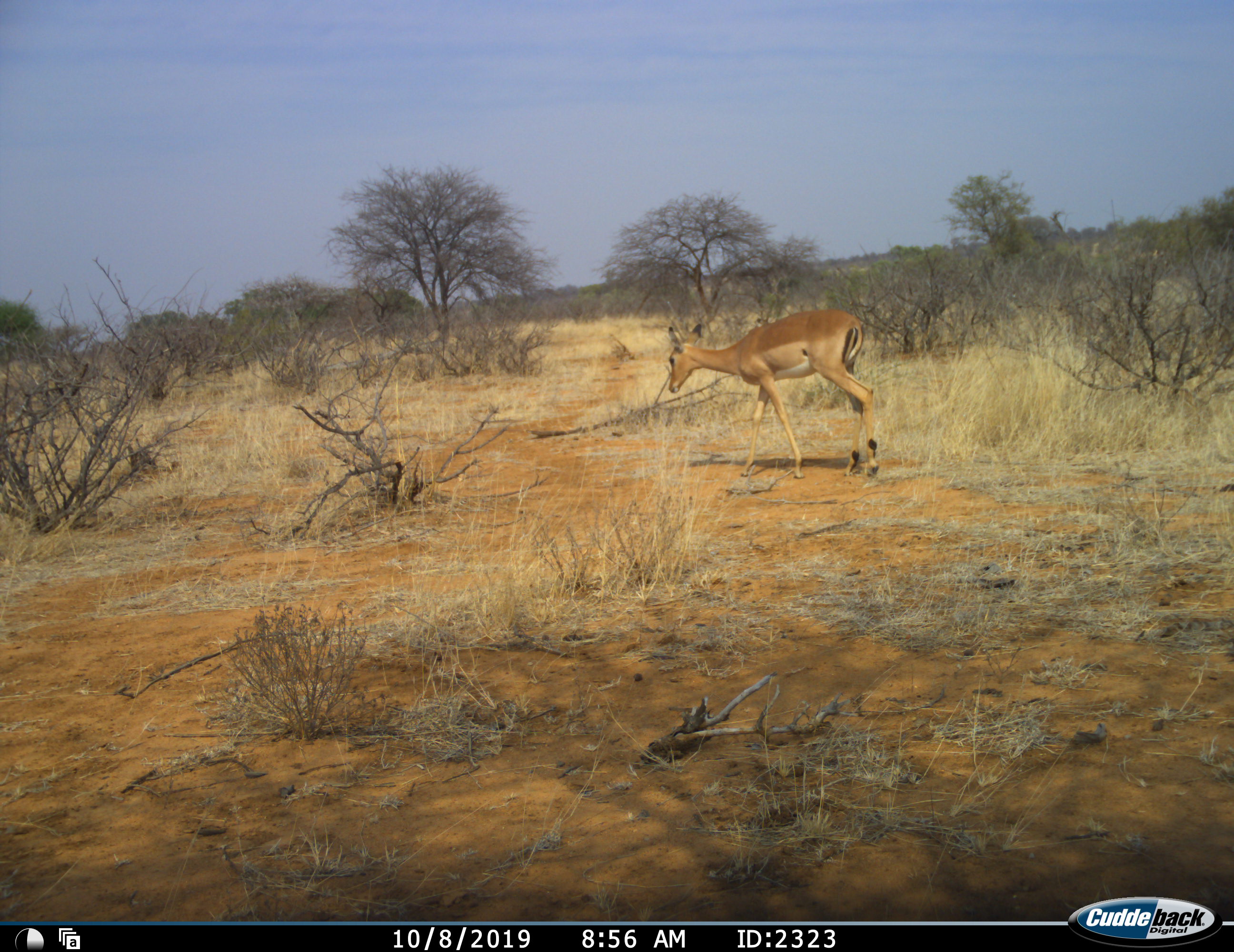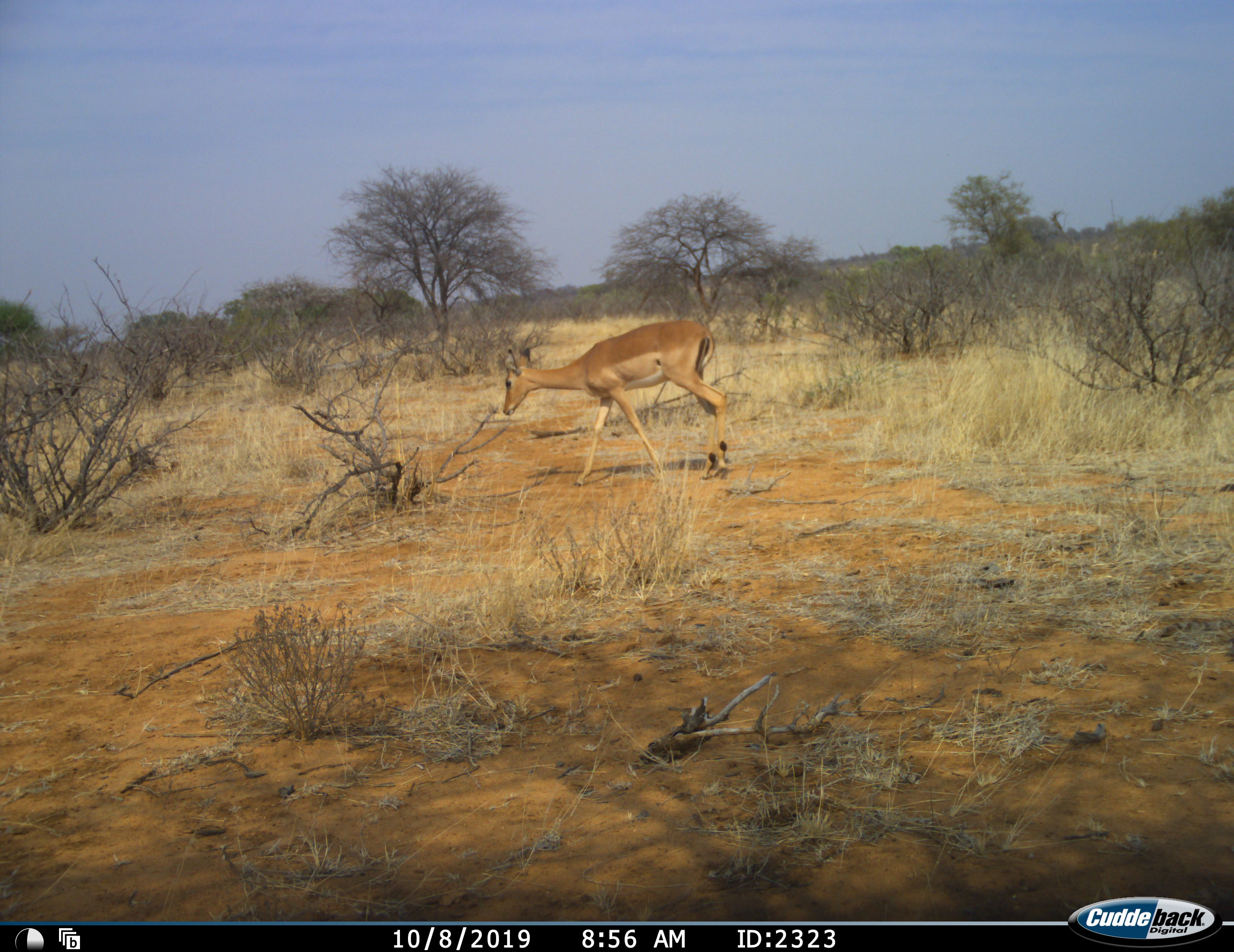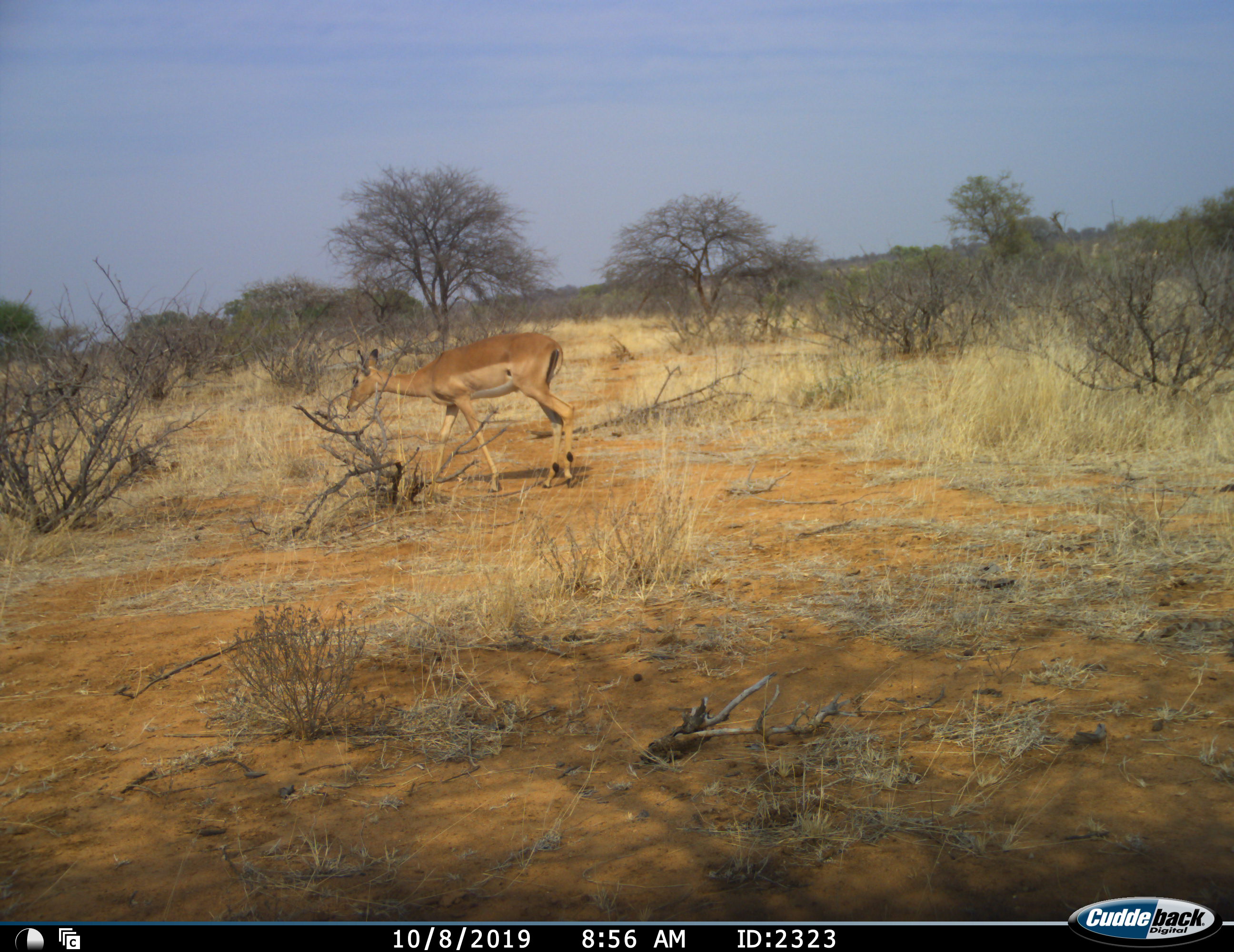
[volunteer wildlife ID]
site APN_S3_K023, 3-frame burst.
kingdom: Animalia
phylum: Chordata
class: Mammalia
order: Artiodactyla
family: Bovidae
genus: Aepyceros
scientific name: Aepyceros melampus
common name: impala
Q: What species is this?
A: Impala (Aepyceros melampus).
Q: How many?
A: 1.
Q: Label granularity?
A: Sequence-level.